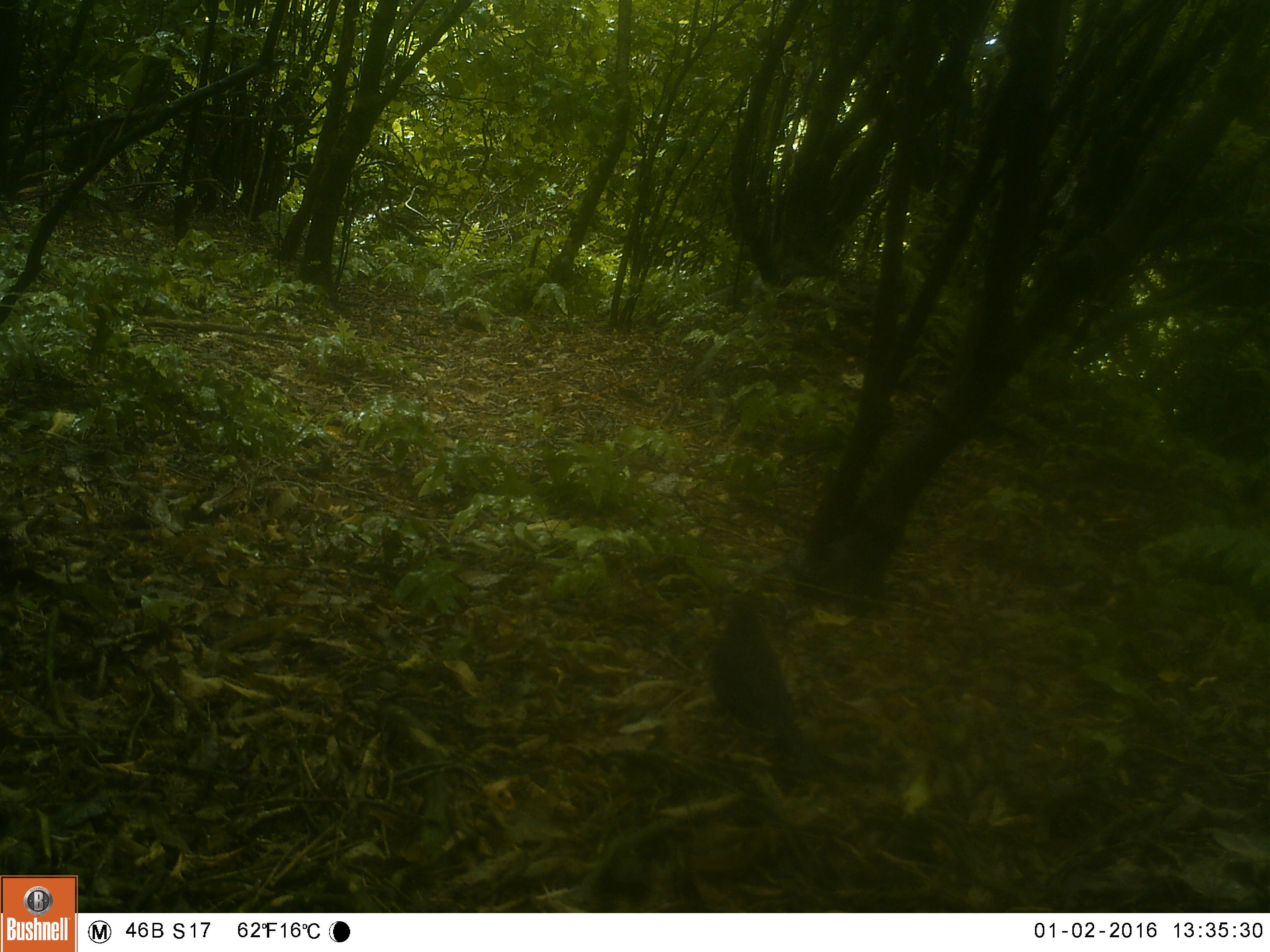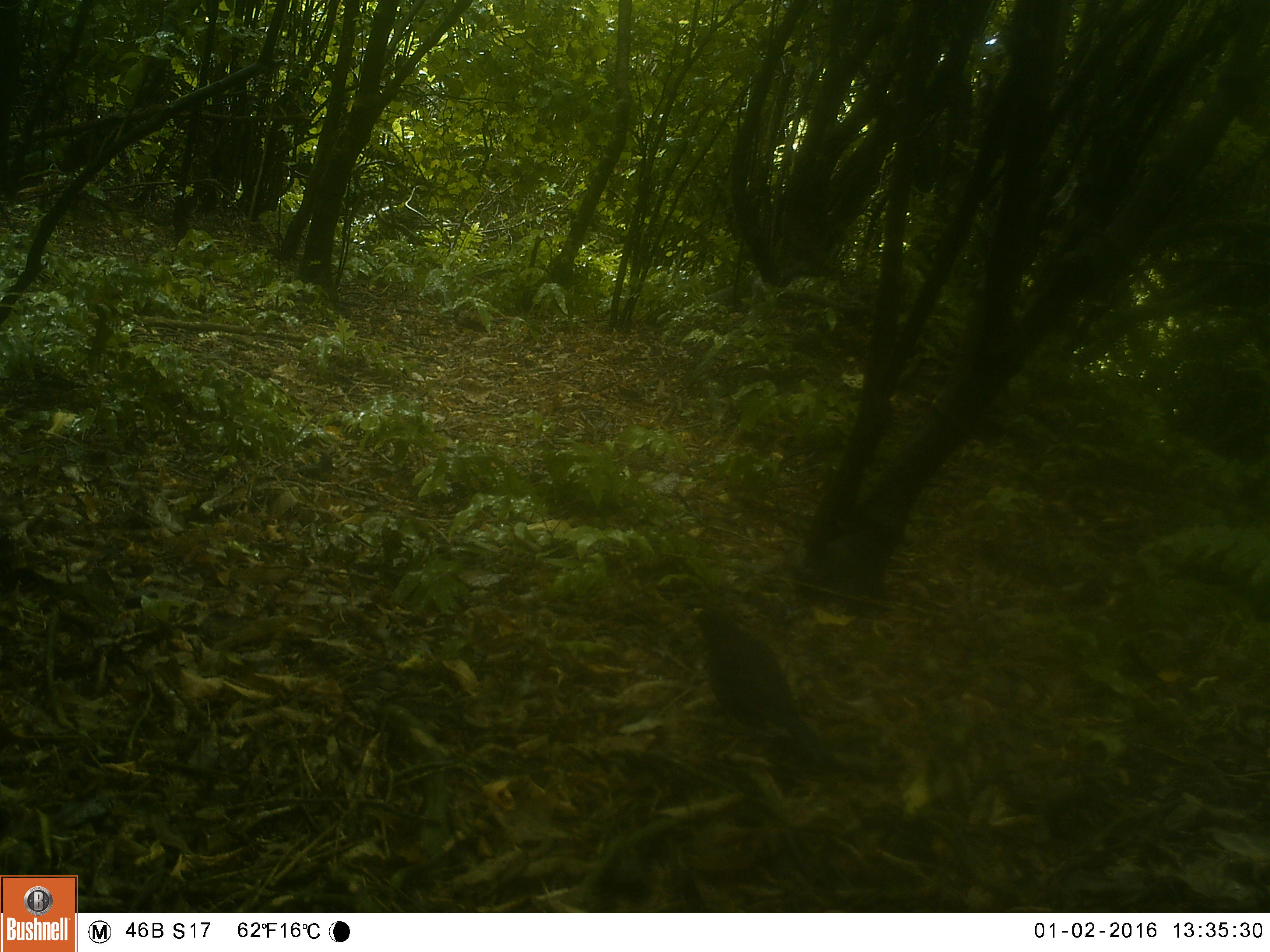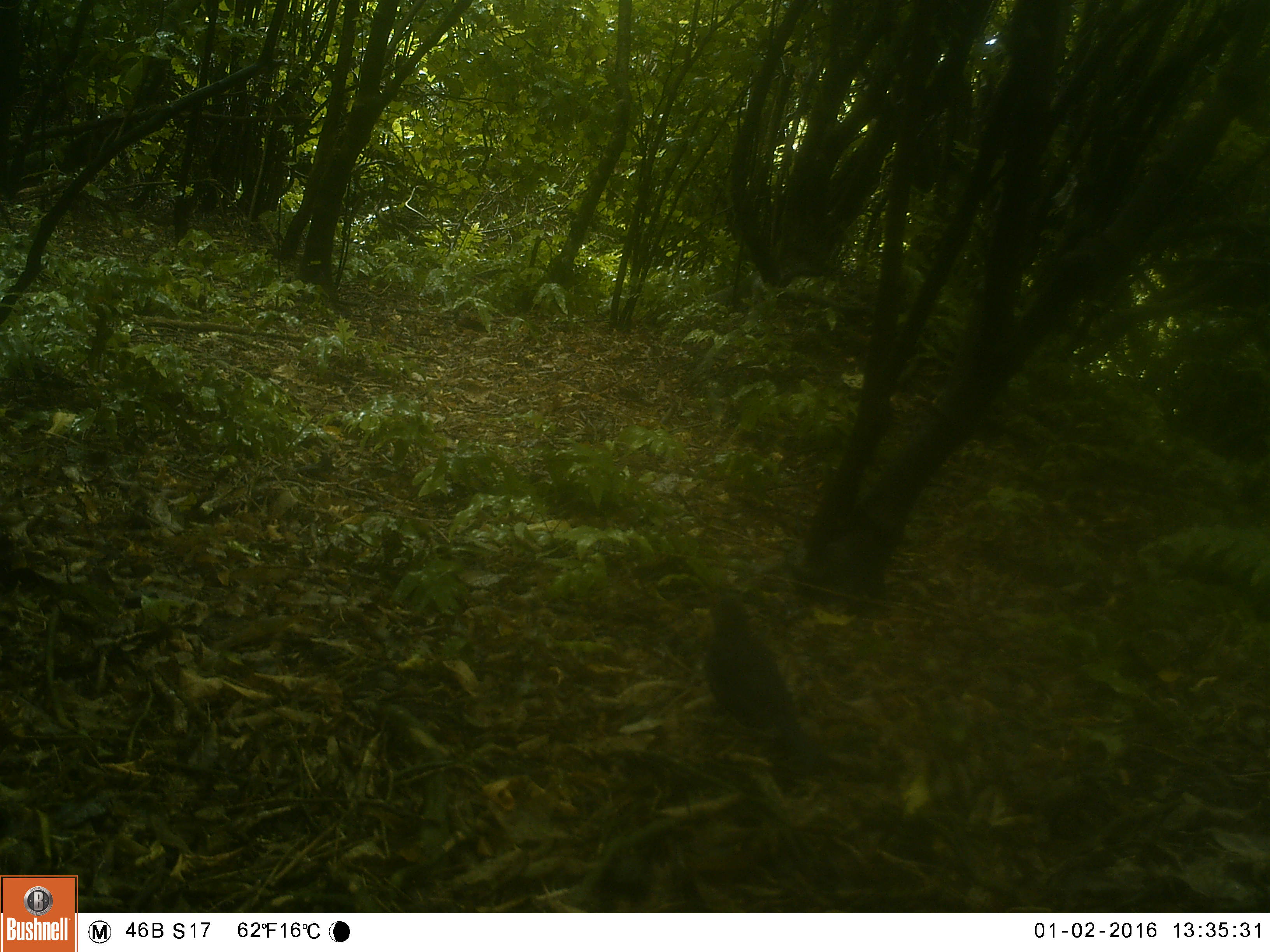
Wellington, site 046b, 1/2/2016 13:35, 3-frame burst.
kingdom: Animalia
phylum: Chordata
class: Aves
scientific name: Aves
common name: bird